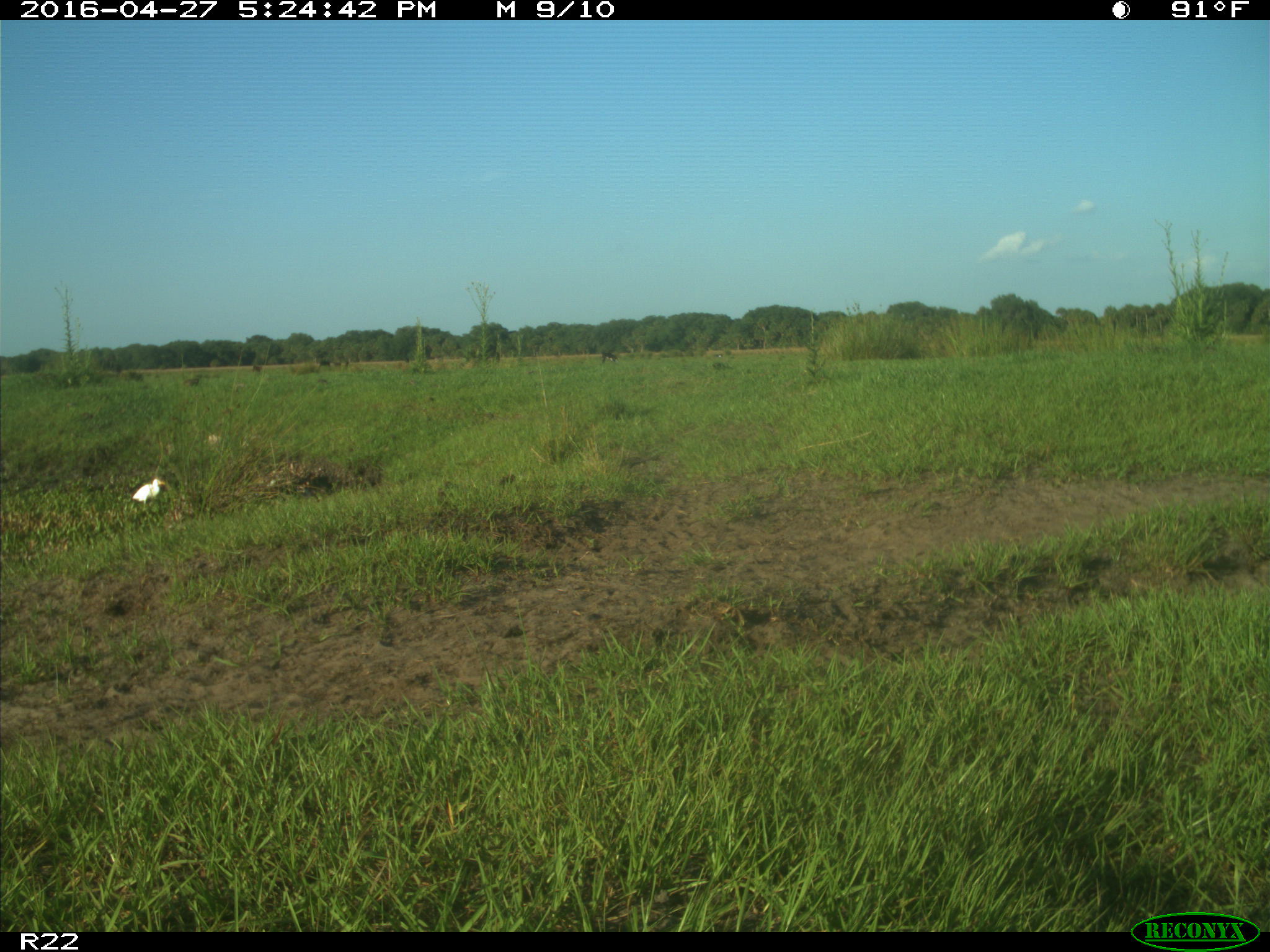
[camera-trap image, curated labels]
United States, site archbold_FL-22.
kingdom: Animalia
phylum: Chordata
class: Aves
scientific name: Aves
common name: birds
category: unidentified bird